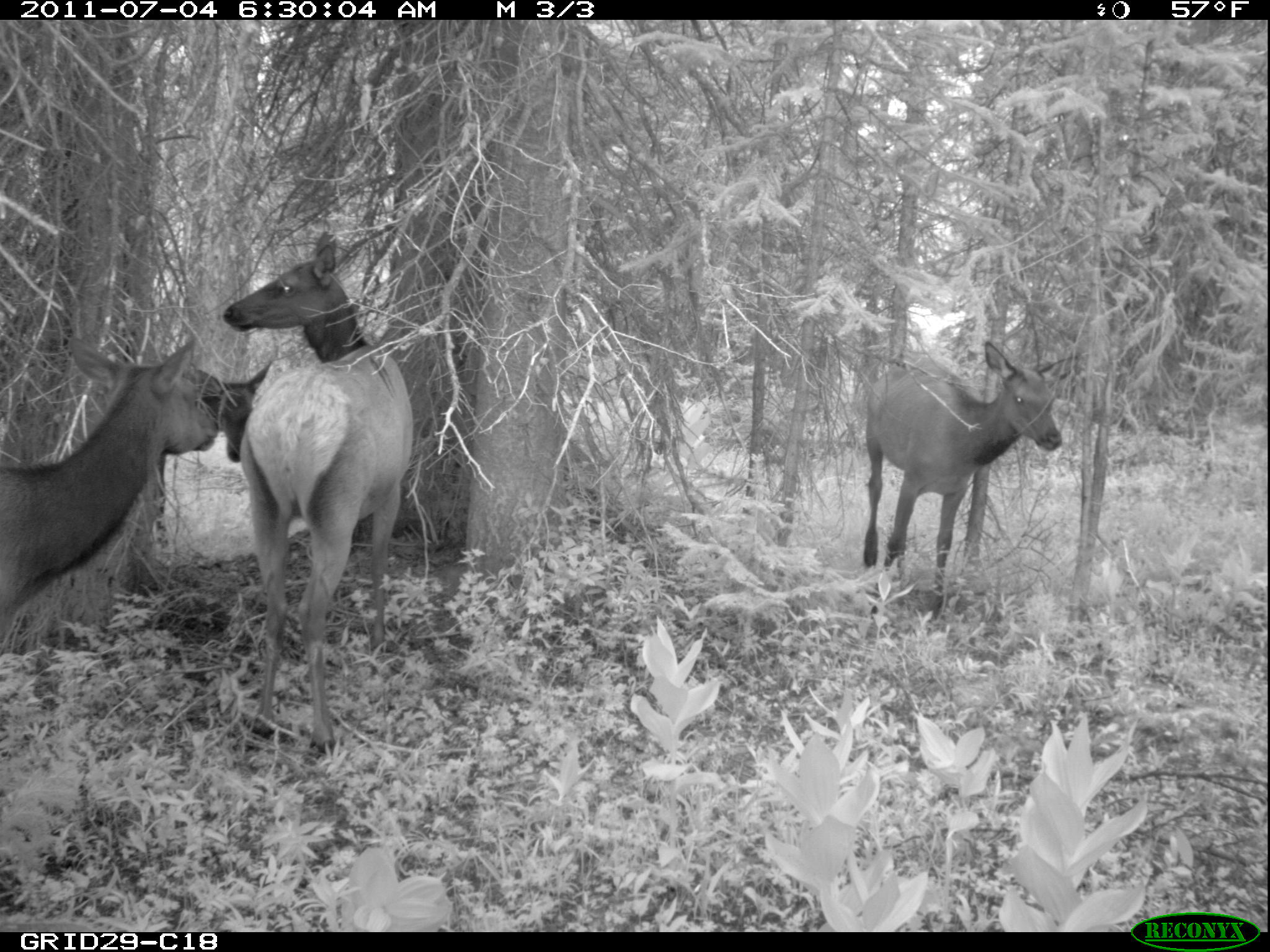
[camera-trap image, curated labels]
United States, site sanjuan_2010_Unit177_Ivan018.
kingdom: Animalia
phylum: Chordata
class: Mammalia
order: Artiodactyla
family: Cervidae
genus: Cervus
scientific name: Cervus elaphus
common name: red deer